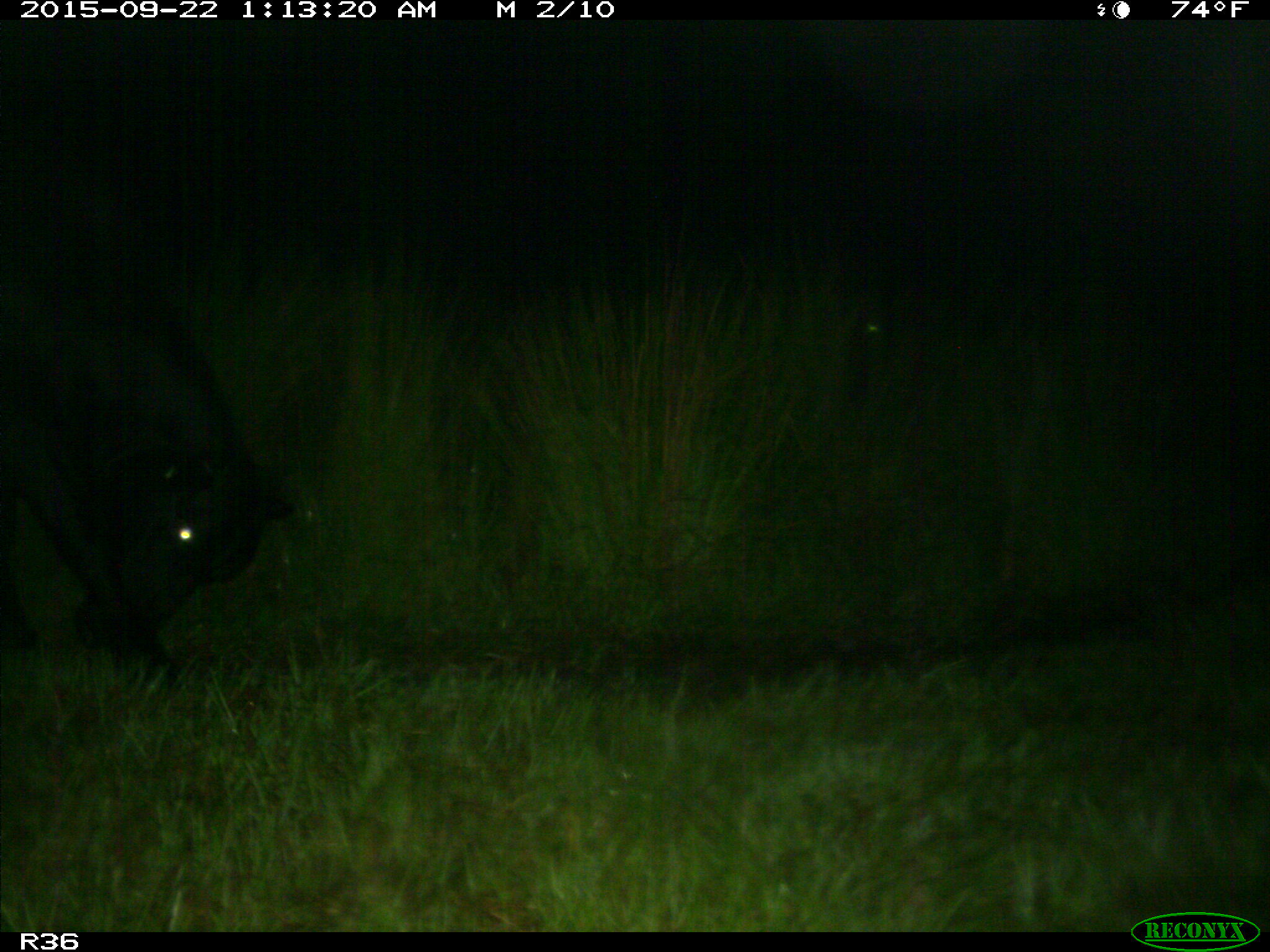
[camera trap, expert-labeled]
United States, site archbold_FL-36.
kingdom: Animalia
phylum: Chordata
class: Mammalia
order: Artiodactyla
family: Bovidae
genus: Bos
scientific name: Bos taurus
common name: domestic cow